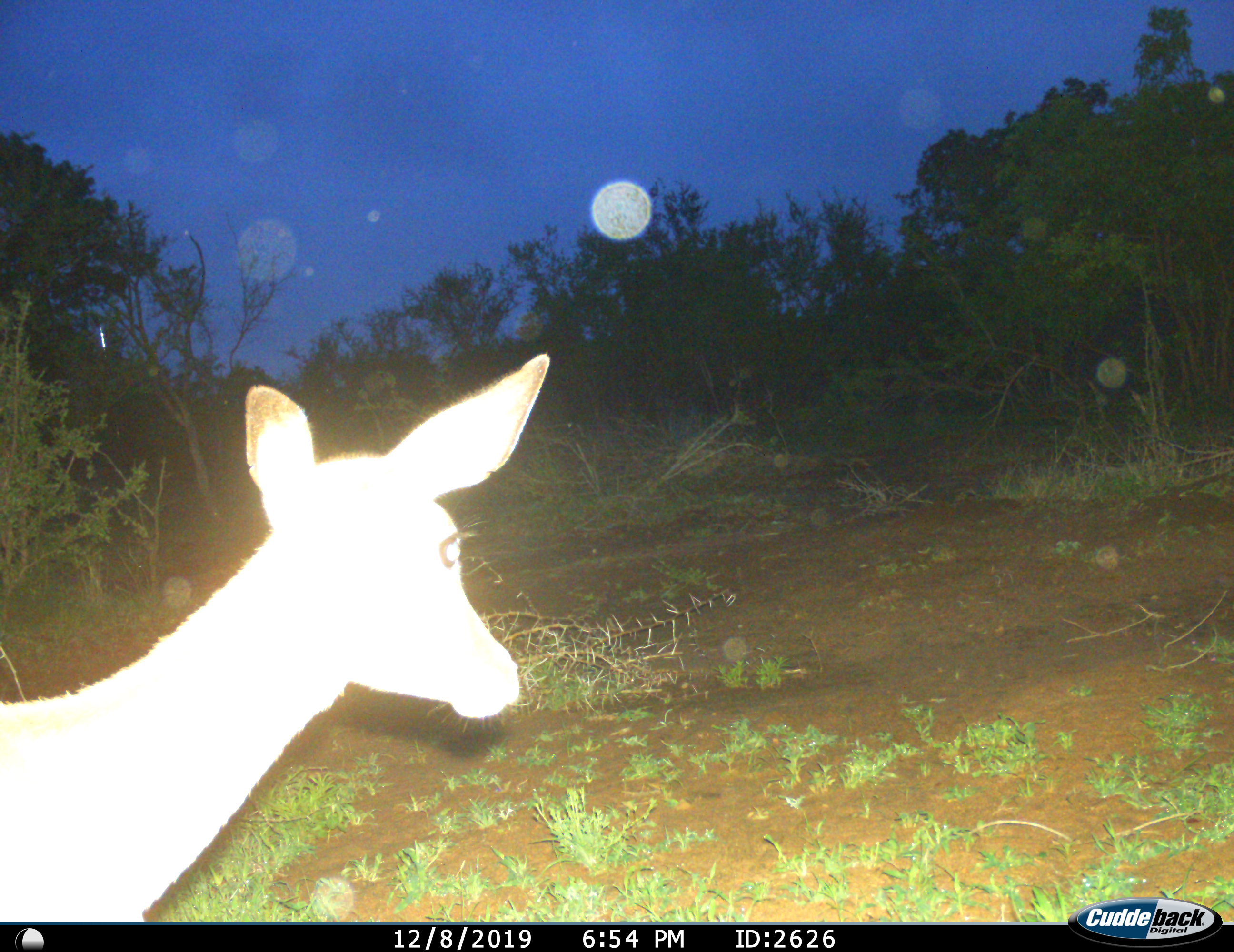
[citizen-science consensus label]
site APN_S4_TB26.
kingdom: Animalia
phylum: Chordata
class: Mammalia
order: Artiodactyla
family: Bovidae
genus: Aepyceros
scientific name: Aepyceros melampus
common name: impala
Impala (Aepyceros melampus), count 1. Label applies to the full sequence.